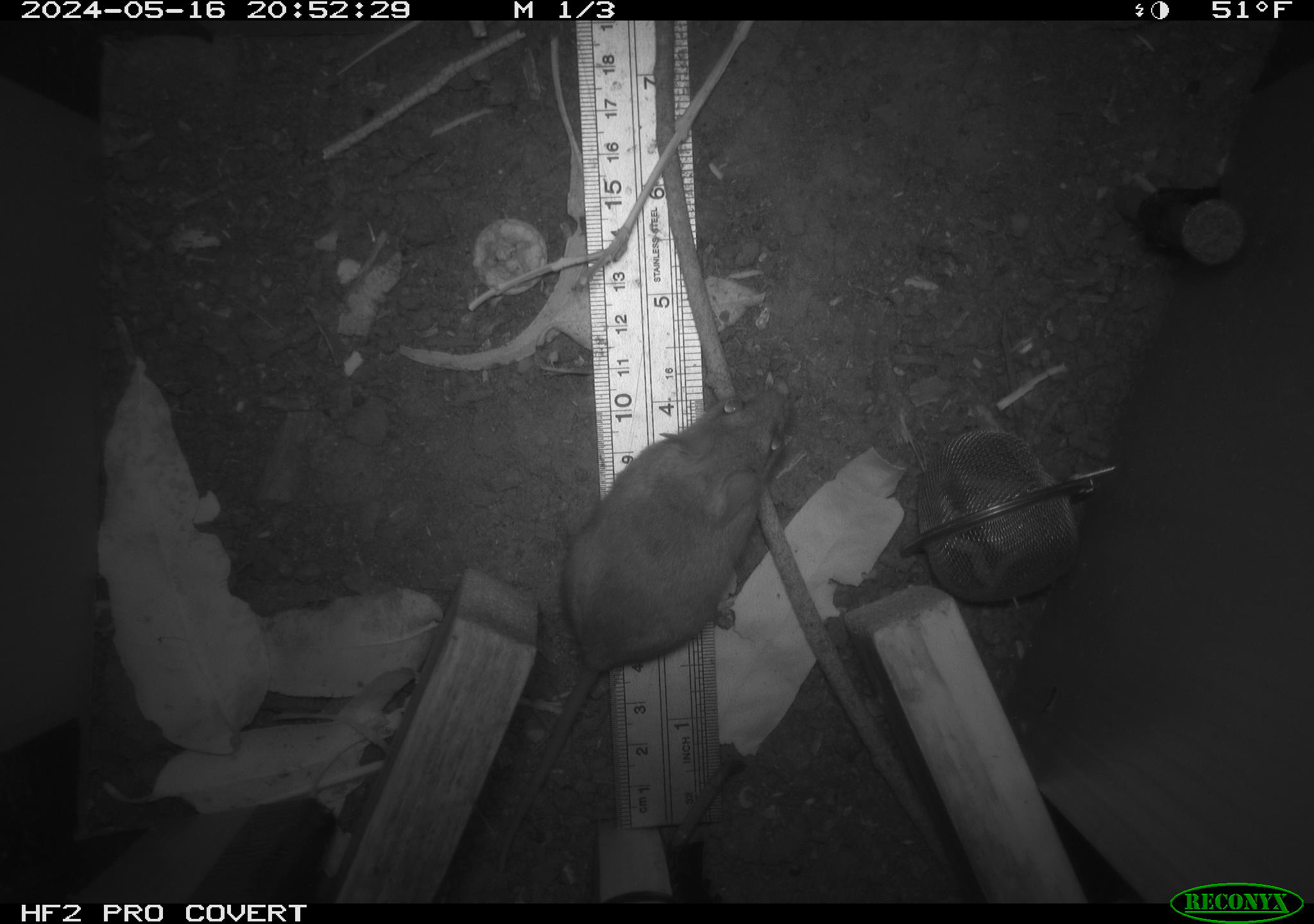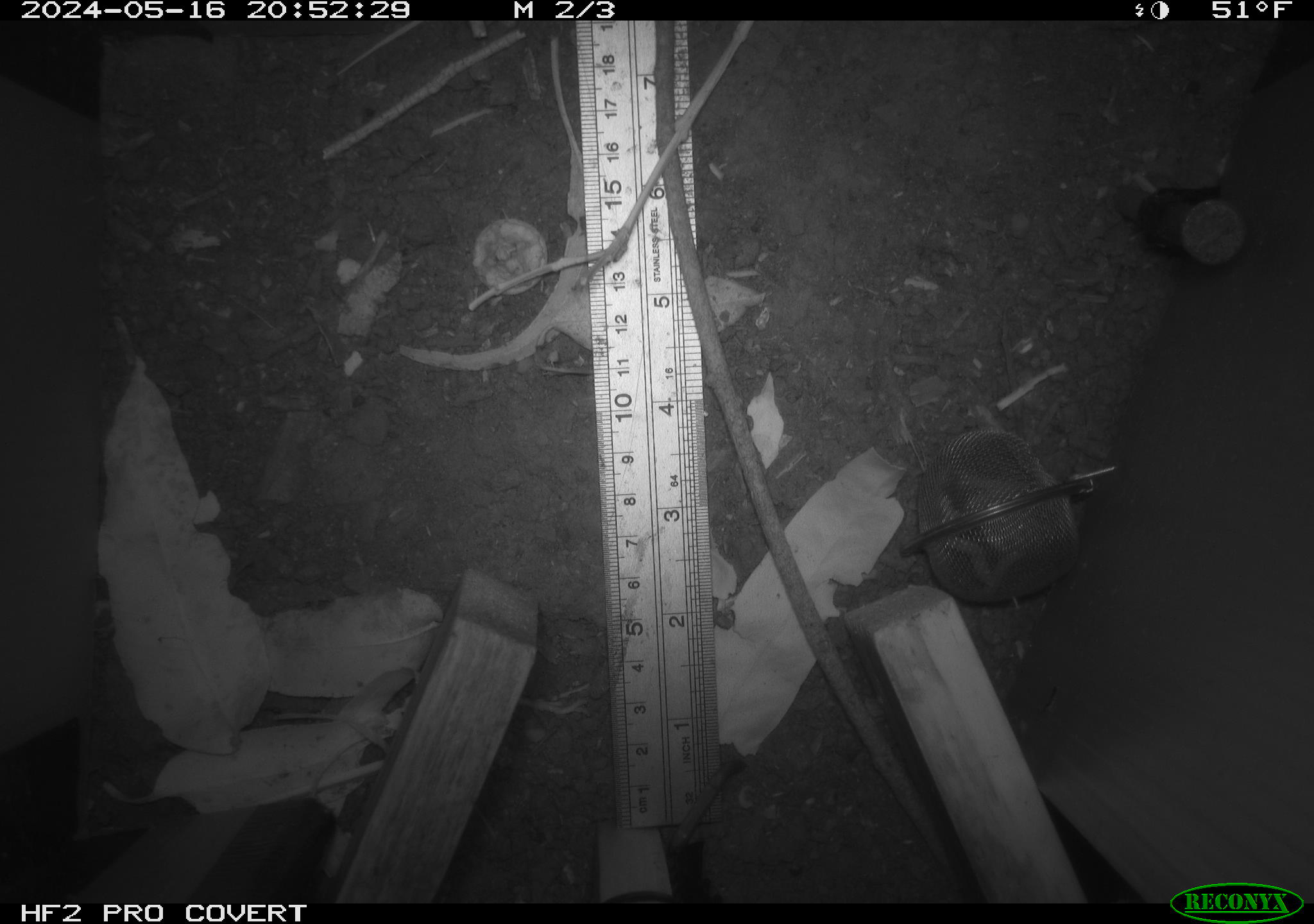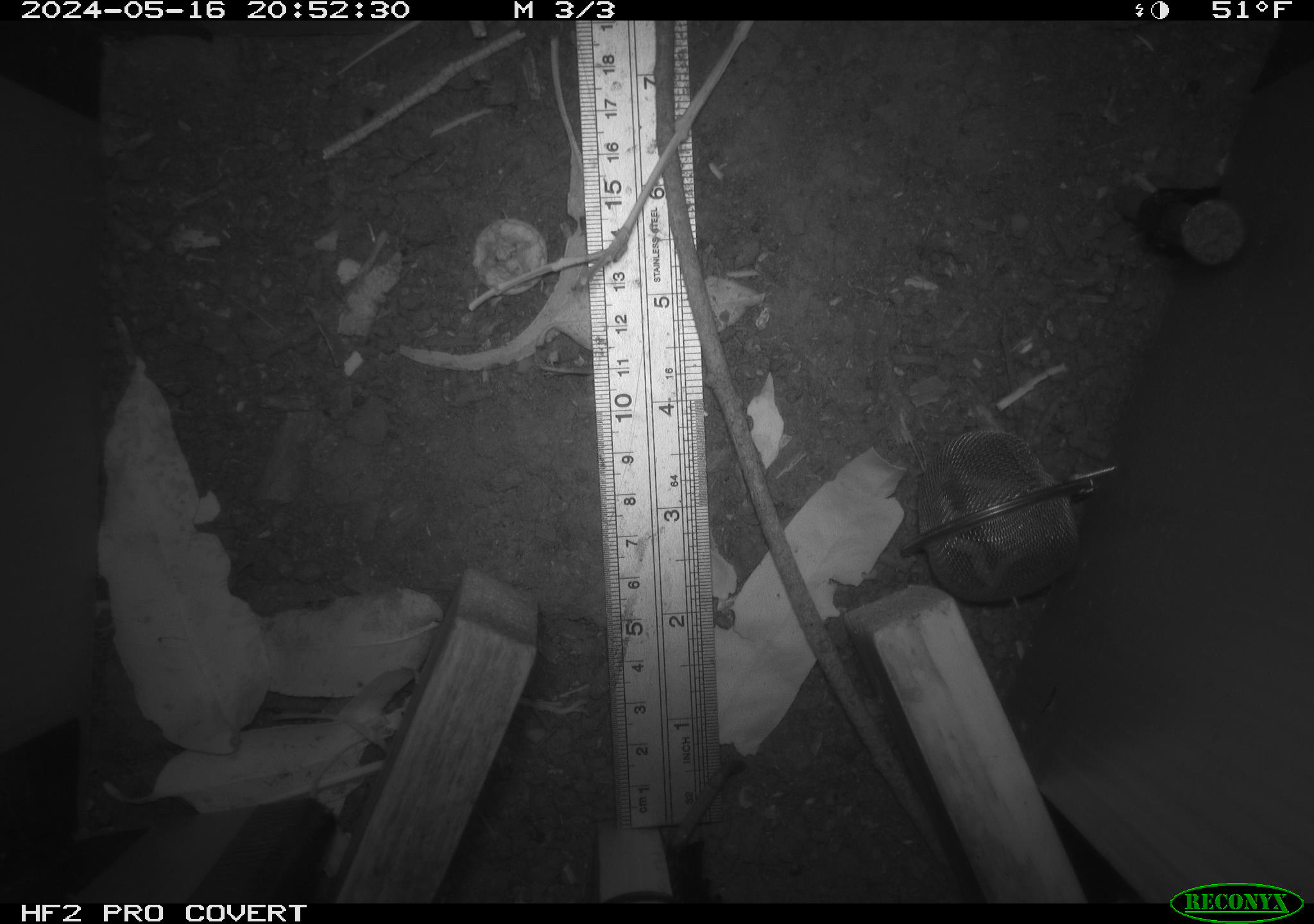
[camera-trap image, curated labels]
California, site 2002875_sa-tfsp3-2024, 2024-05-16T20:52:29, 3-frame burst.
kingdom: Animalia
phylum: Chordata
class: Mammalia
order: Rodentia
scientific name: Rodentia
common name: rodent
Rodent (Rodentia).